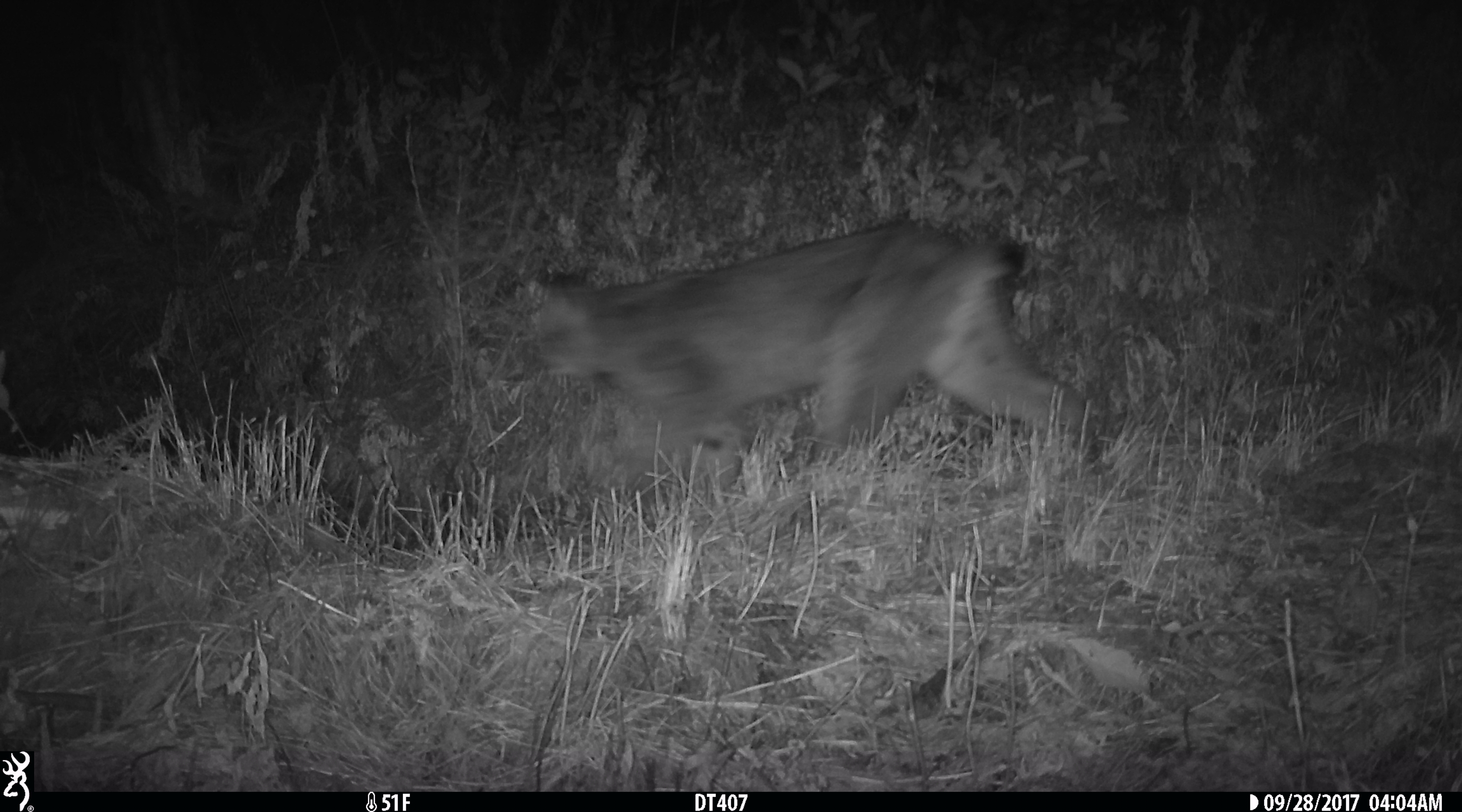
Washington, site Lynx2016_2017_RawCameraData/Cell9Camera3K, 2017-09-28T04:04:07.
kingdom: Animalia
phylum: Chordata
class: Mammalia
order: Carnivora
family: Felidae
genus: Lynx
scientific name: Lynx canadensis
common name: canada lynx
Lynx canadensis (canada lynx). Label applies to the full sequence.